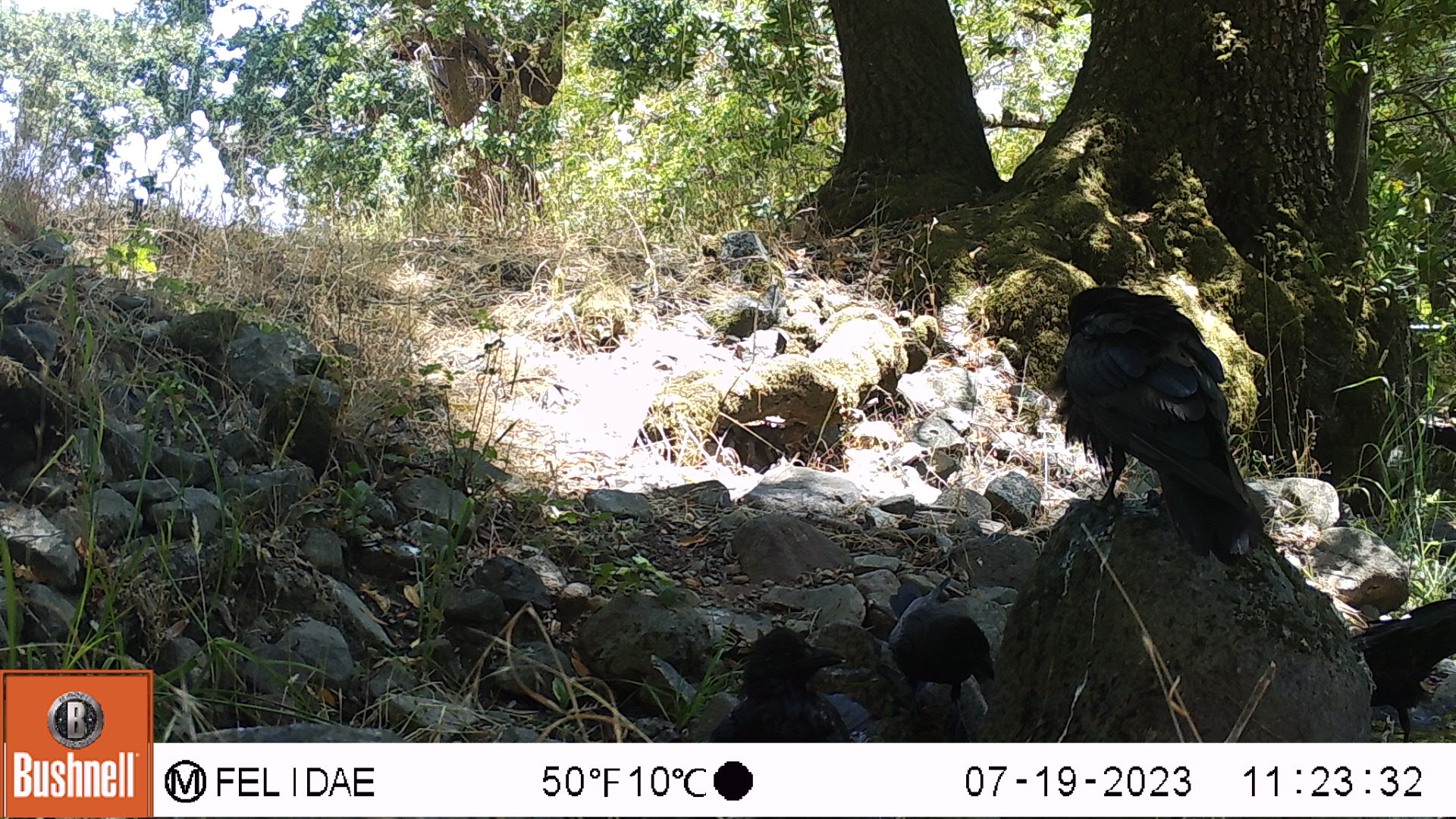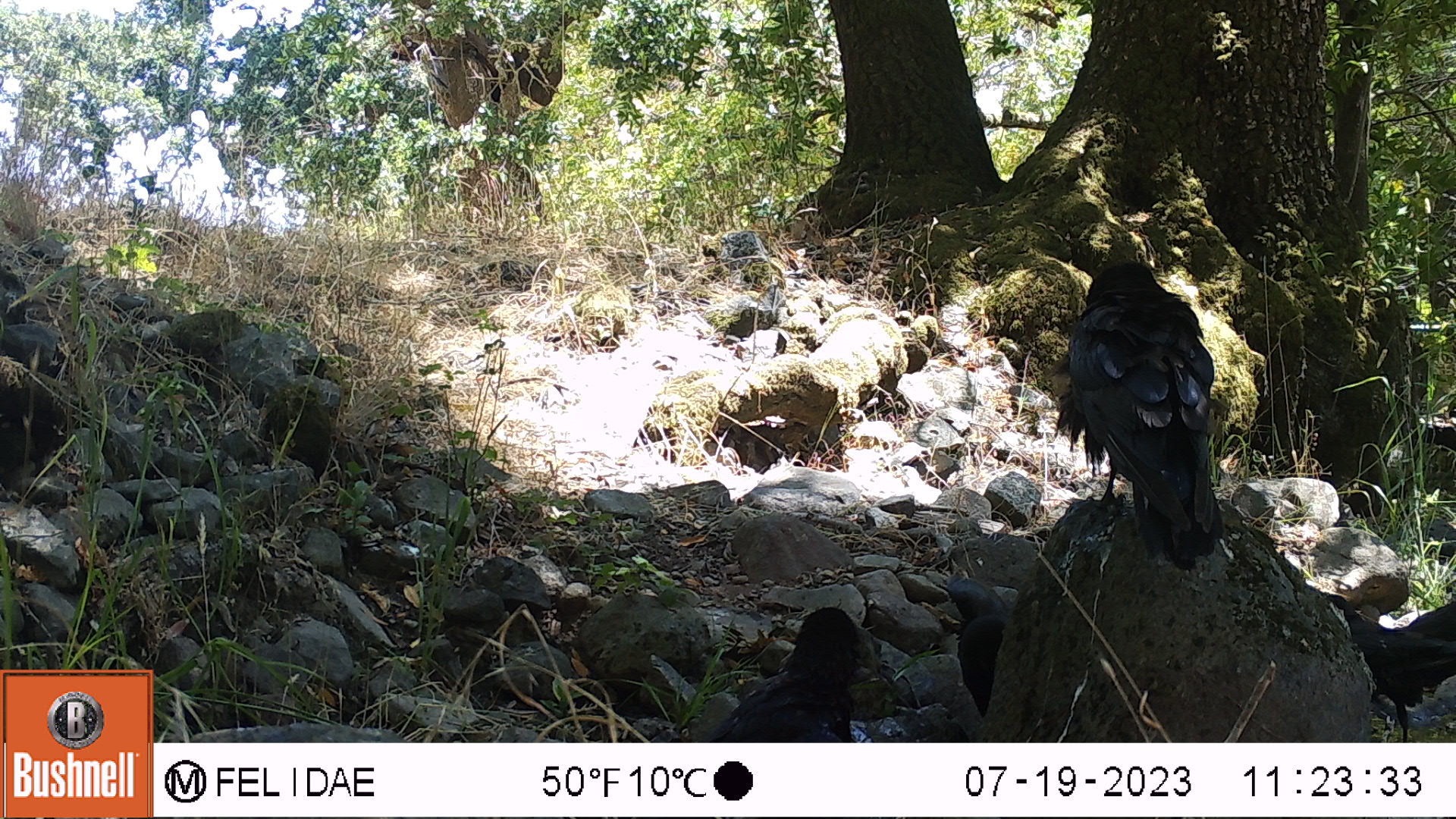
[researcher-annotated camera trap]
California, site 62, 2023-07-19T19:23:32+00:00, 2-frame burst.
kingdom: Animalia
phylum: Chordata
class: Aves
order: Passeriformes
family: Corvidae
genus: Corvus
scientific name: Corvus brachyrhynchos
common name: american crow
American crow (Corvus brachyrhynchos).